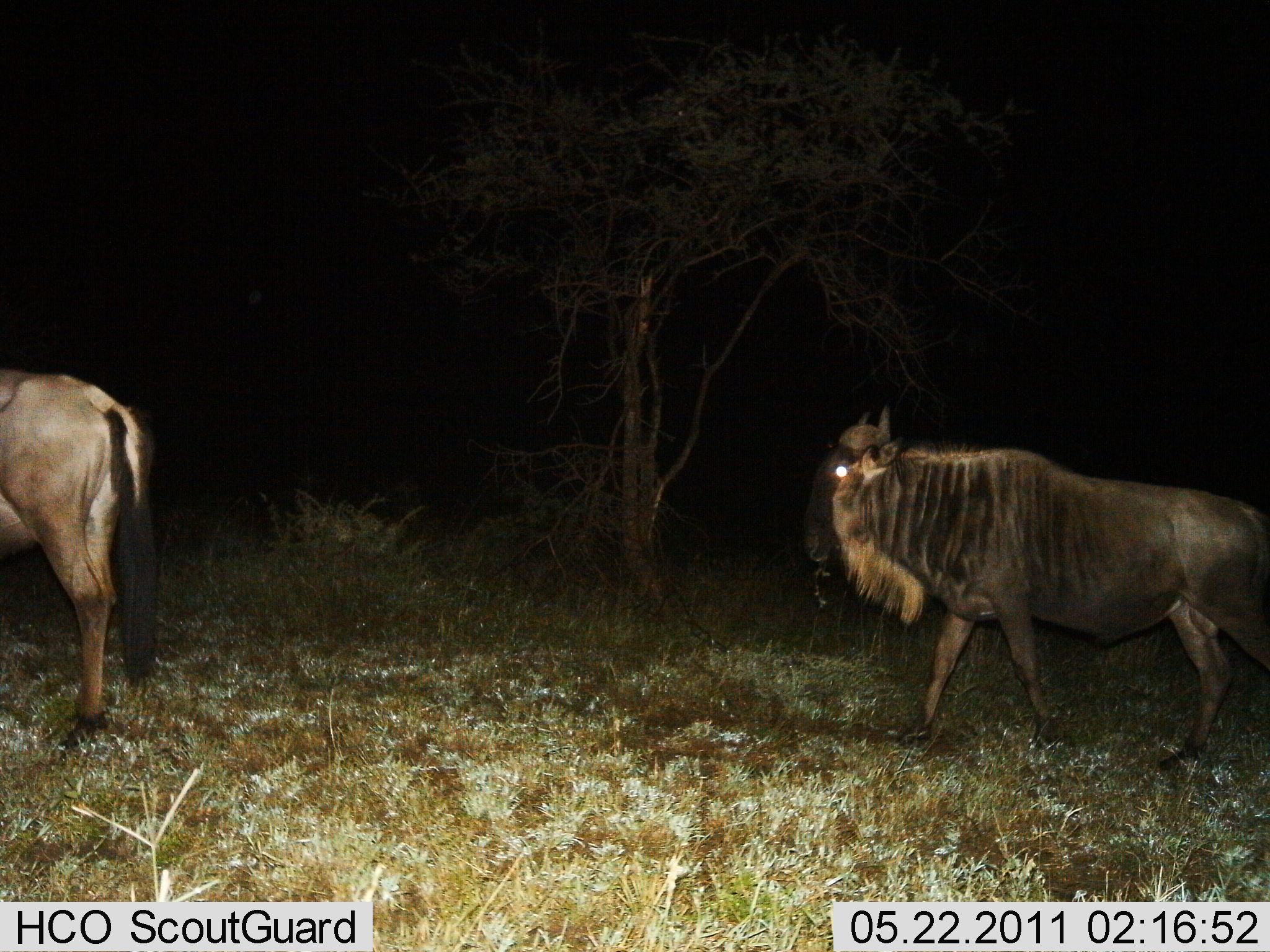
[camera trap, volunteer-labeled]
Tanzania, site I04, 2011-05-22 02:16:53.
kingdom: Animalia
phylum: Chordata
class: Mammalia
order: Artiodactyla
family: Bovidae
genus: Connochaetes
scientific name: Connochaetes taurinus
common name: blue wildebeest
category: wildebeest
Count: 2.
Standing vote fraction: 36%.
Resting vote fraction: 0%.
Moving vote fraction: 73%.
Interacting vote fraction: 0%.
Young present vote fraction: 0%.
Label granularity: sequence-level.